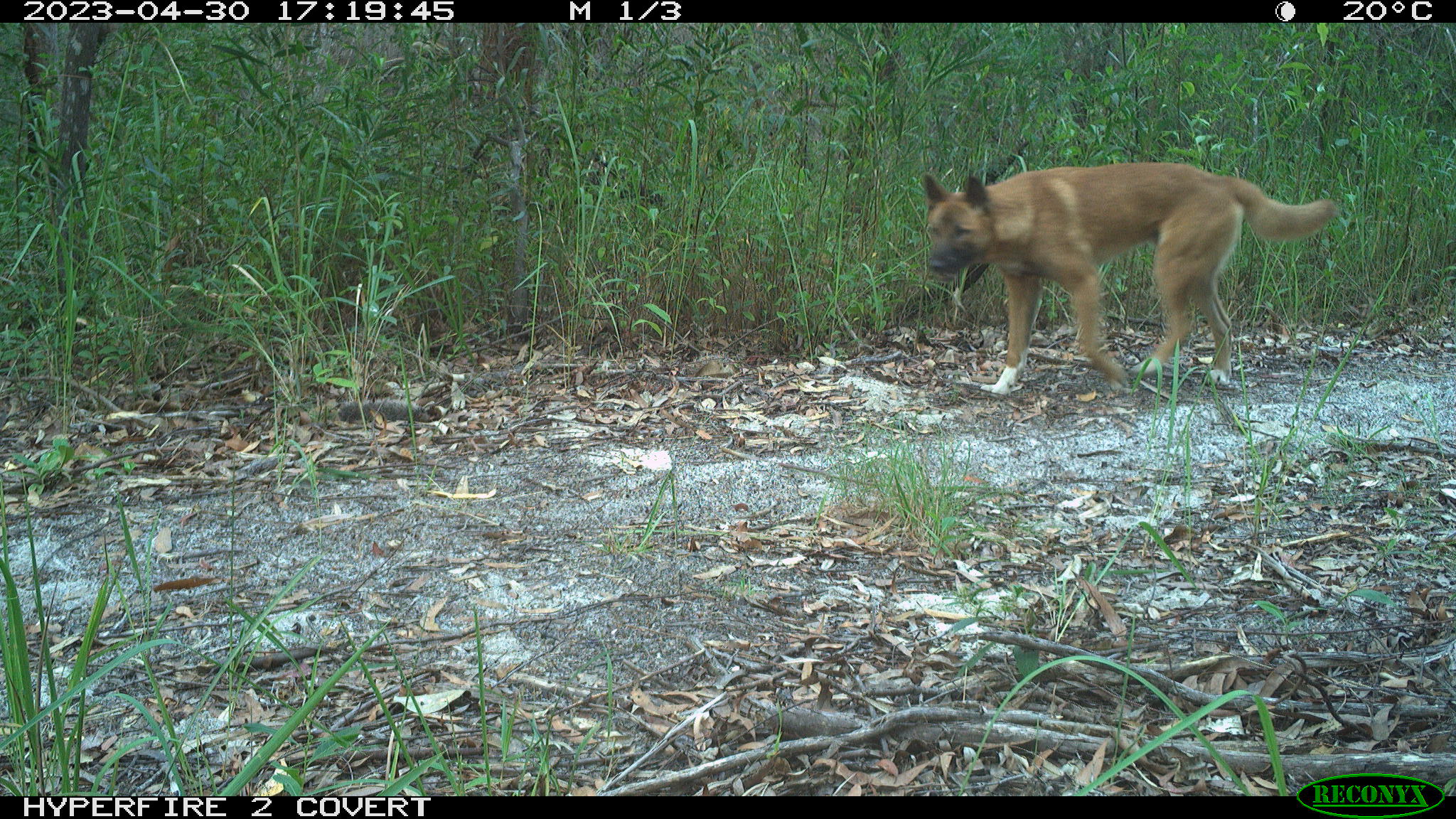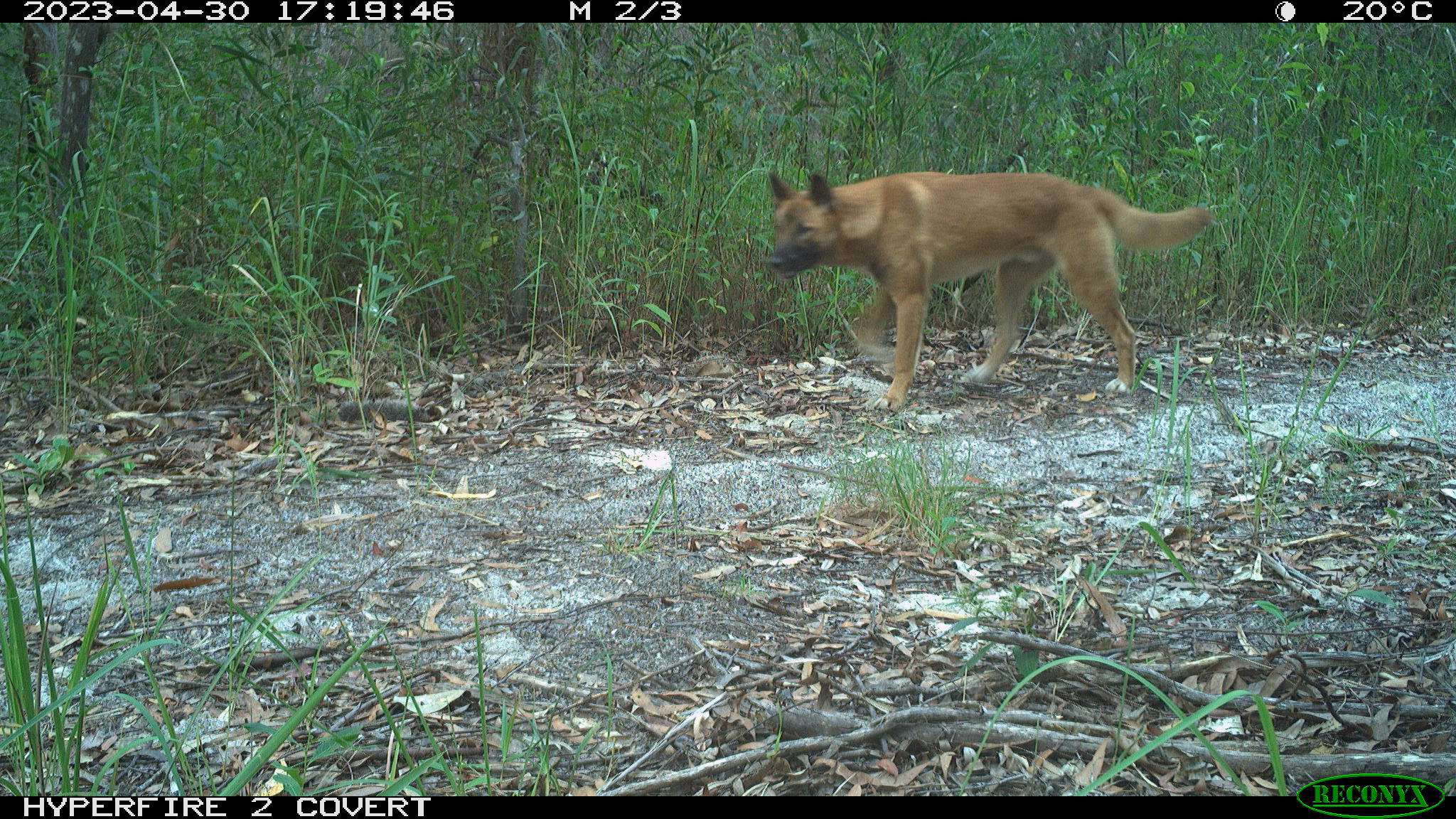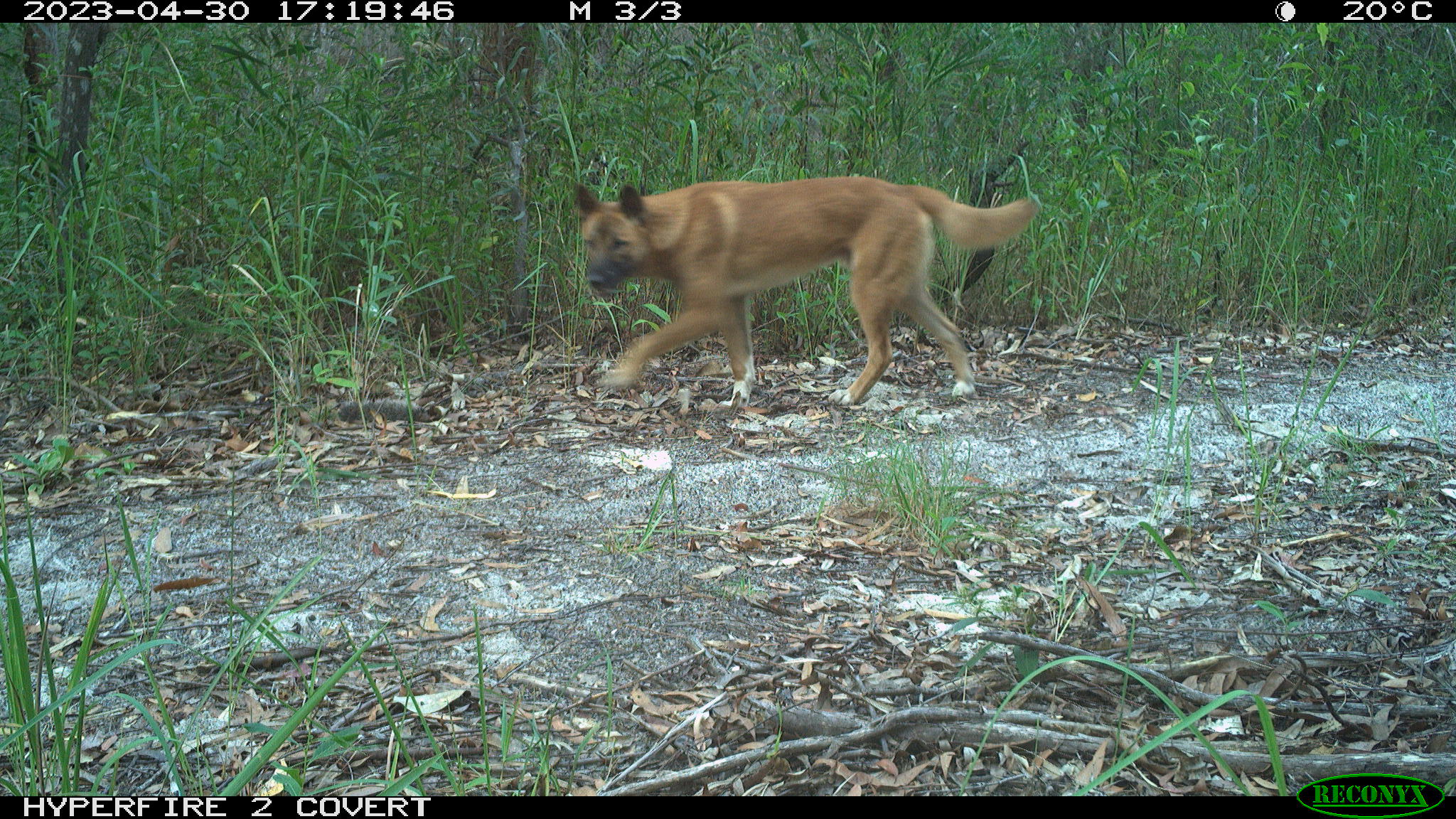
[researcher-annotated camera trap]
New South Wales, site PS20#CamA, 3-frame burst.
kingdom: Animalia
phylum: Chordata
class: Mammalia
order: Carnivora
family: Canidae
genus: Canis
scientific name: Canis familiaris dingo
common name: dingo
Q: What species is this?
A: Dingo (Canis familiaris dingo).